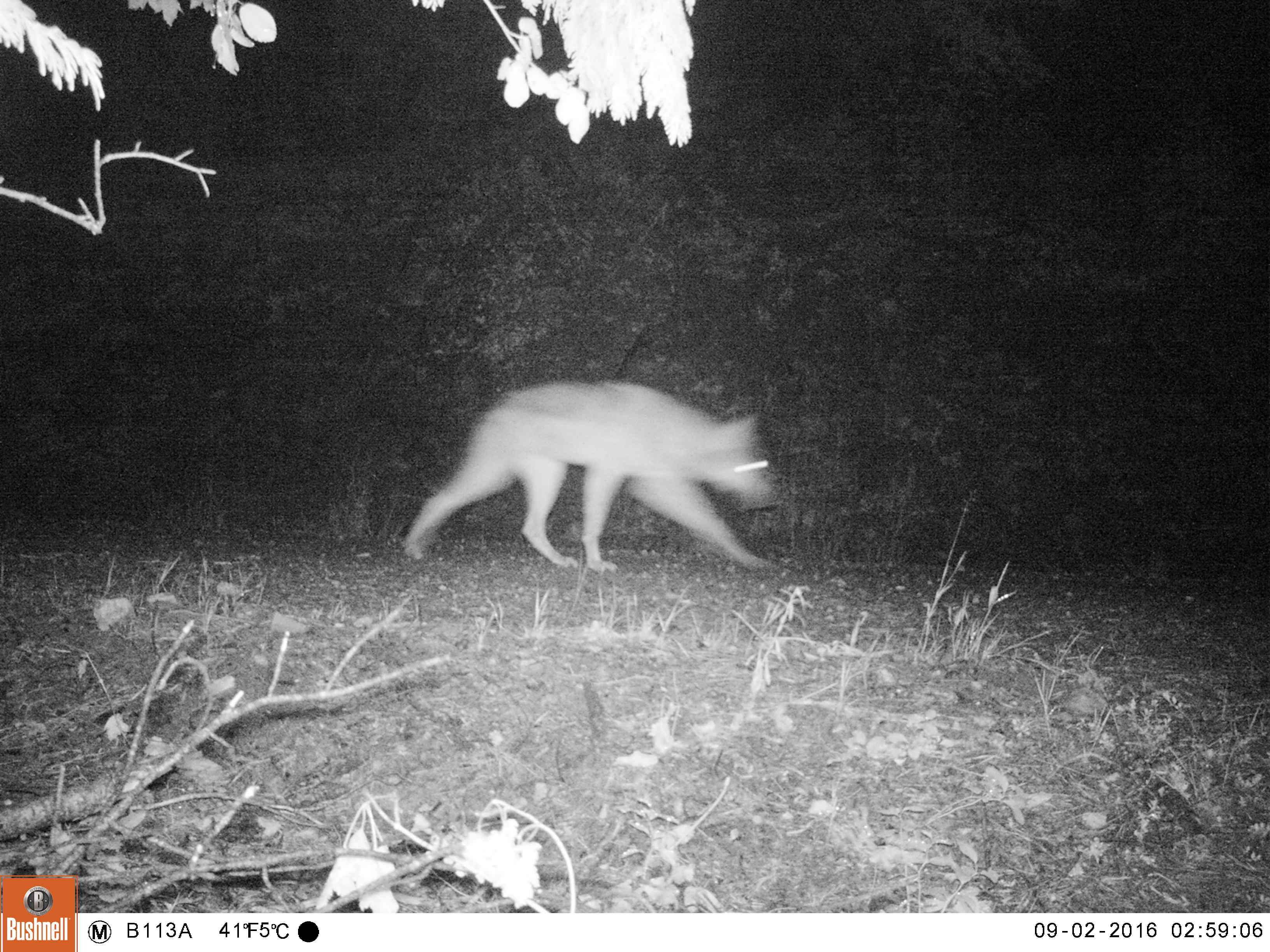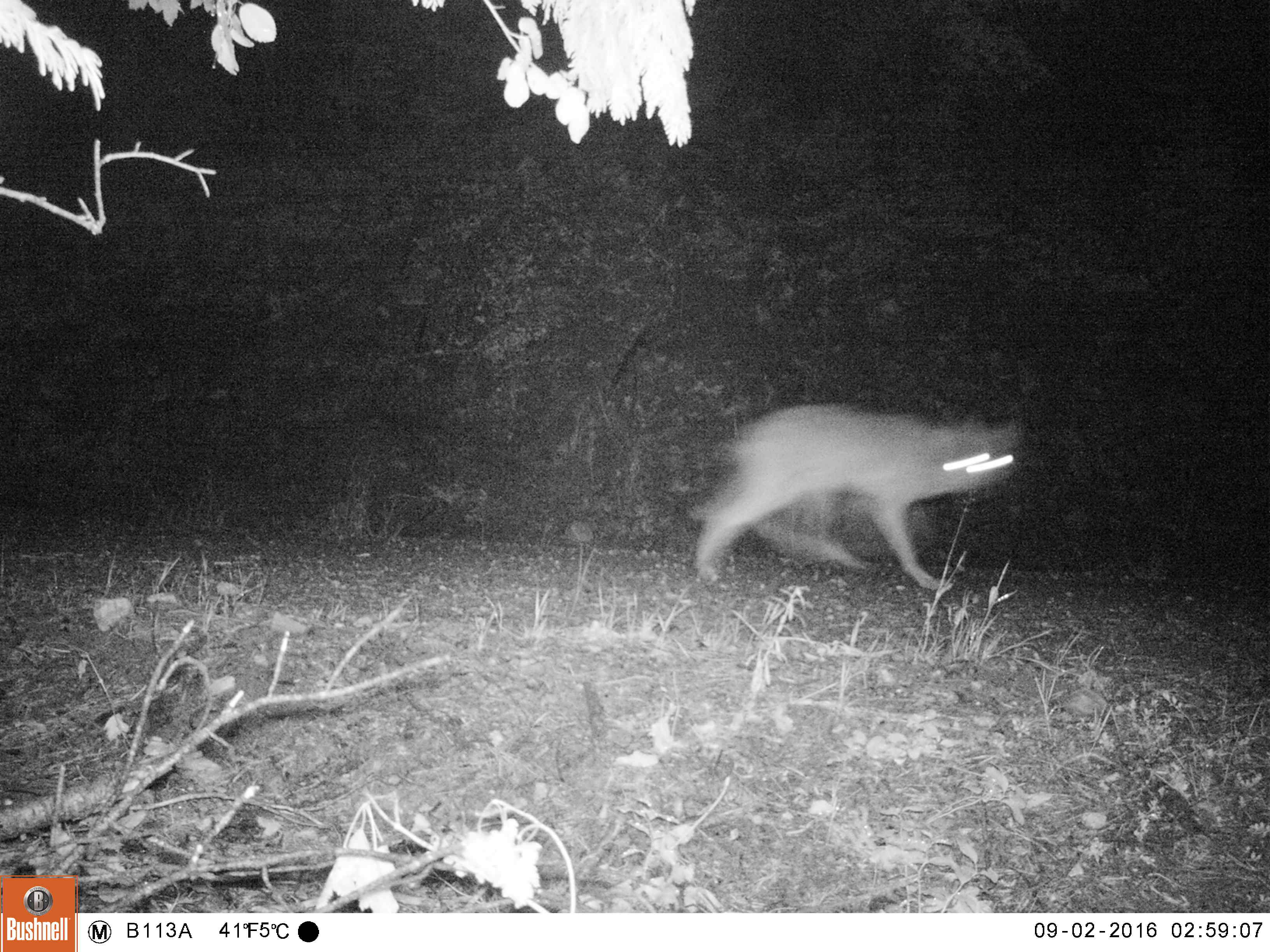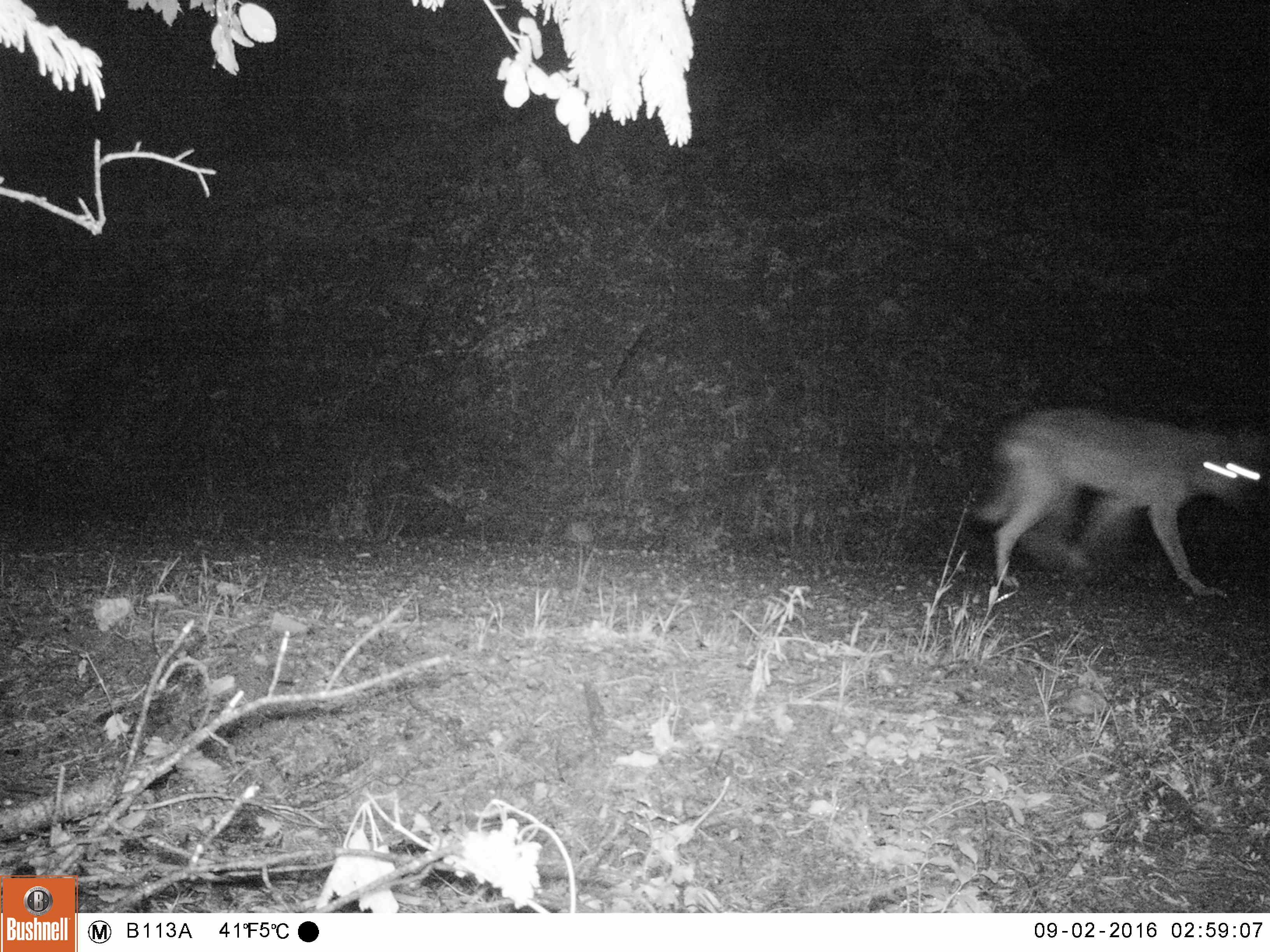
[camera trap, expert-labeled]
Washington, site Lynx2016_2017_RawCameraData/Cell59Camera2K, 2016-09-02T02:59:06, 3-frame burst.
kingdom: Animalia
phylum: Chordata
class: Mammalia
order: Carnivora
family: Canidae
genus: Canis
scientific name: Canis lupus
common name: gray wolf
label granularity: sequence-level